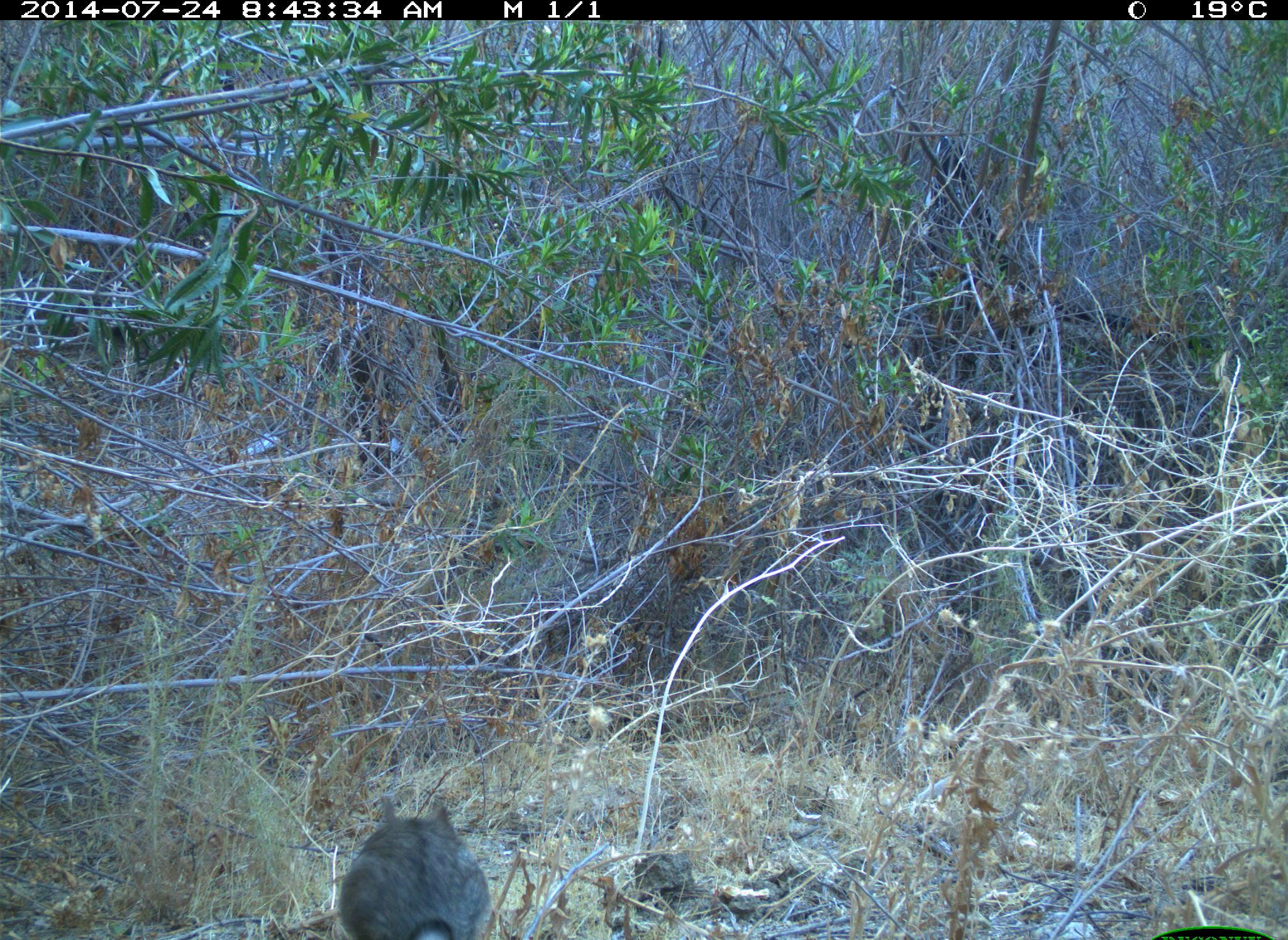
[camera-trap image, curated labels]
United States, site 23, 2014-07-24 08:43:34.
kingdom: Animalia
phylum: Chordata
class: Mammalia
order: Lagomorpha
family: Leporidae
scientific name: Leporidae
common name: rabbits and hares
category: rabbit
Rabbit (rabbits and hares) (Leporidae).